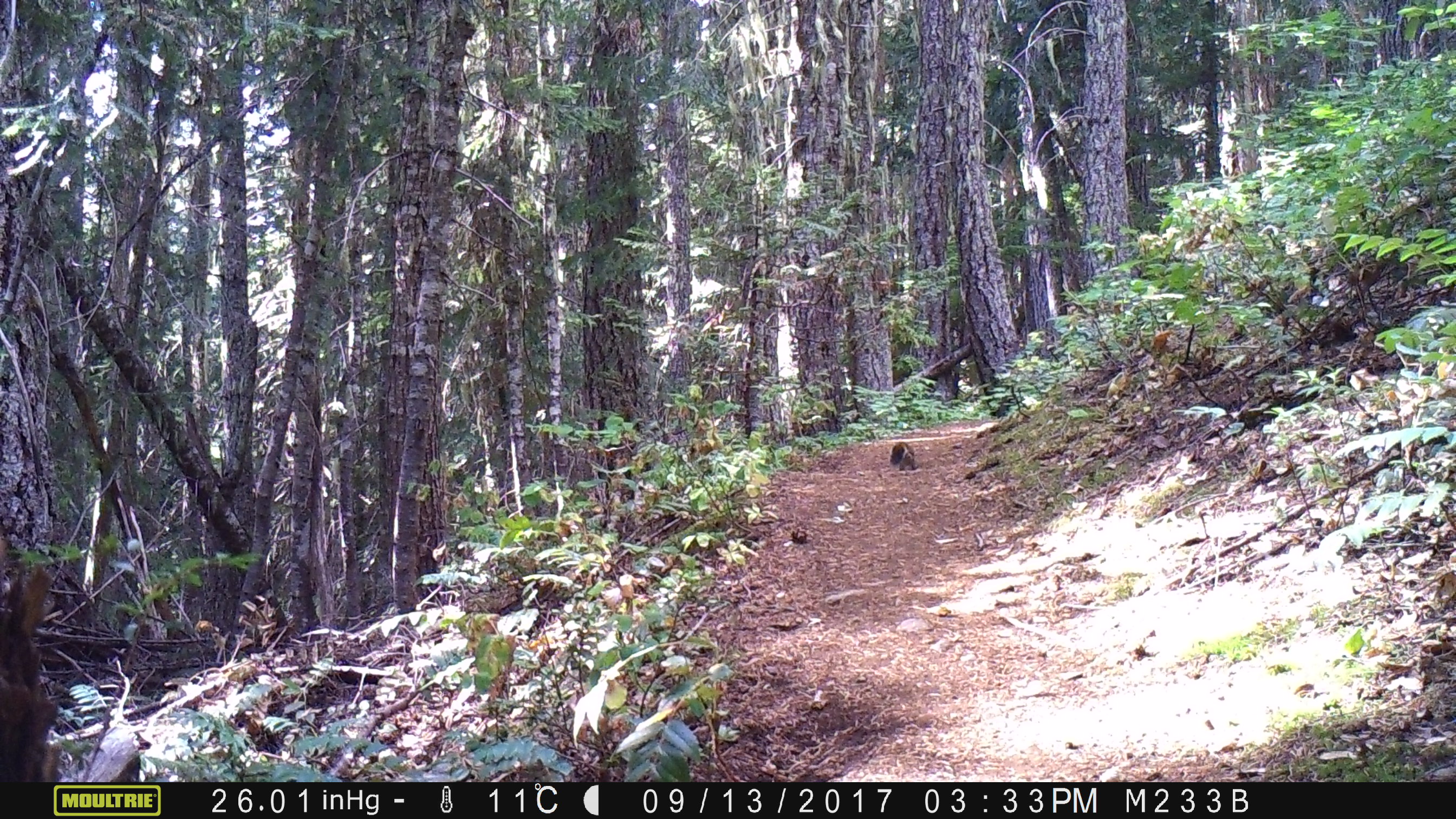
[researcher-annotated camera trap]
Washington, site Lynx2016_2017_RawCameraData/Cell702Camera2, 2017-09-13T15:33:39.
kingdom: Animalia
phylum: Chordata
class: Mammalia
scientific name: Mammalia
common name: small mammal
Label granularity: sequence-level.